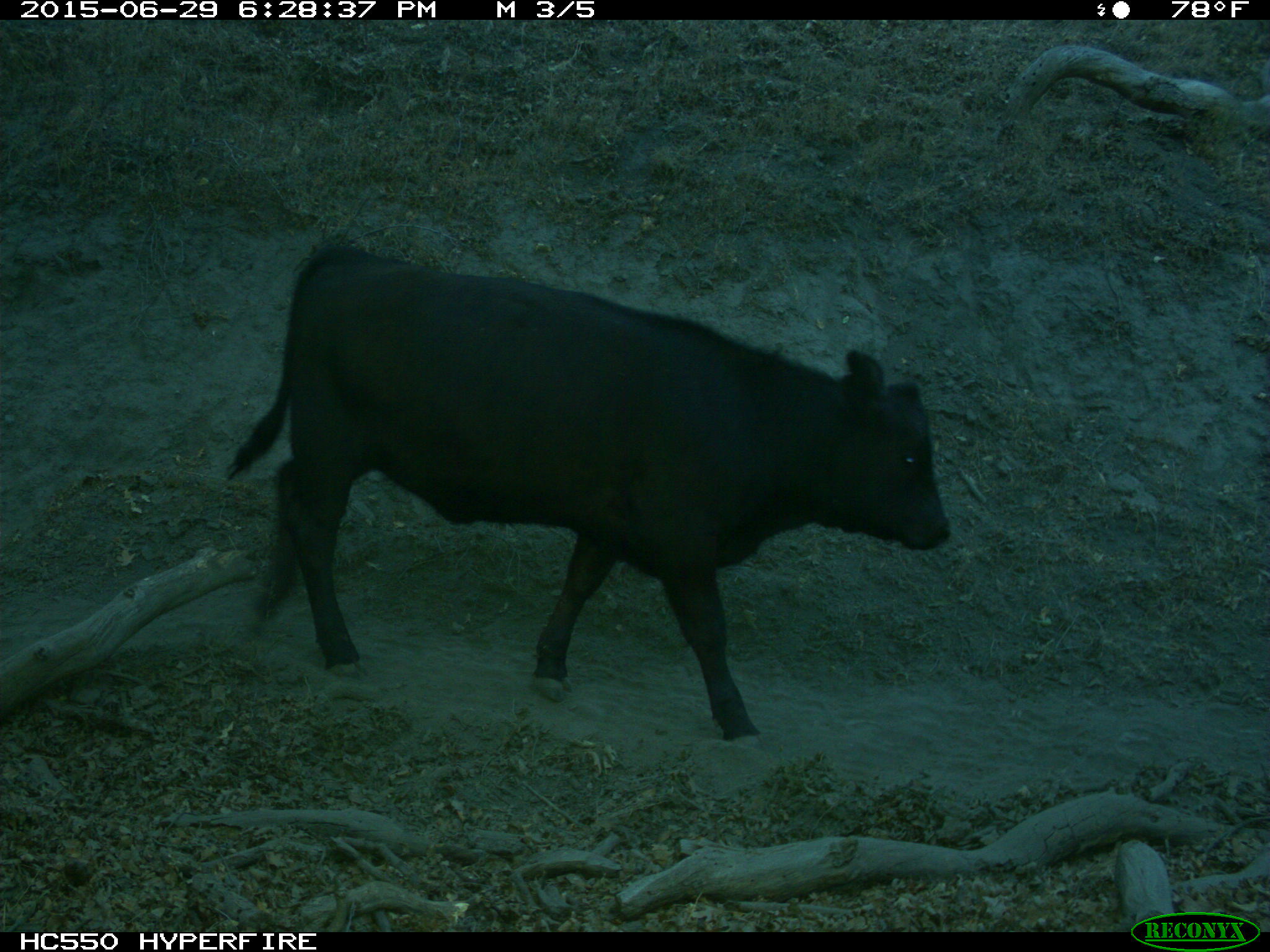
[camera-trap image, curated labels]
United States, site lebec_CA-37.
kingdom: Animalia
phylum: Chordata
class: Mammalia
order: Artiodactyla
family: Bovidae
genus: Bos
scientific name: Bos taurus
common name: domestic cow